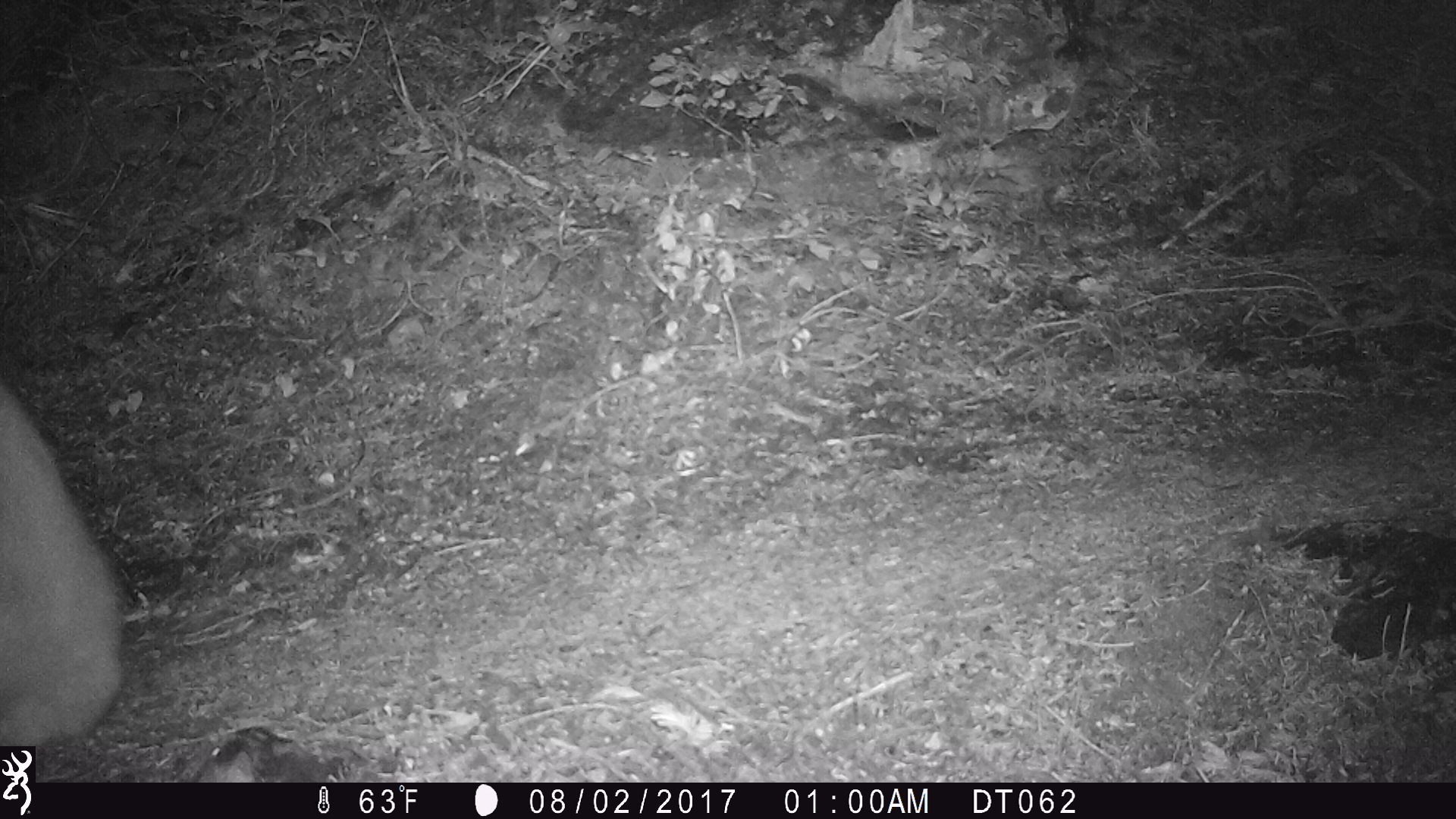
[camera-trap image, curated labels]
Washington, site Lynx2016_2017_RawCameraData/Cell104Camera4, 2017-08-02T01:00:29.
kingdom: Animalia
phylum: Chordata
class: Mammalia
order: Artiodactyla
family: Bovidae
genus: Oreamnos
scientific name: Oreamnos americanus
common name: mountain goat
Oreamnos americanus (mountain goat). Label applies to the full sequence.